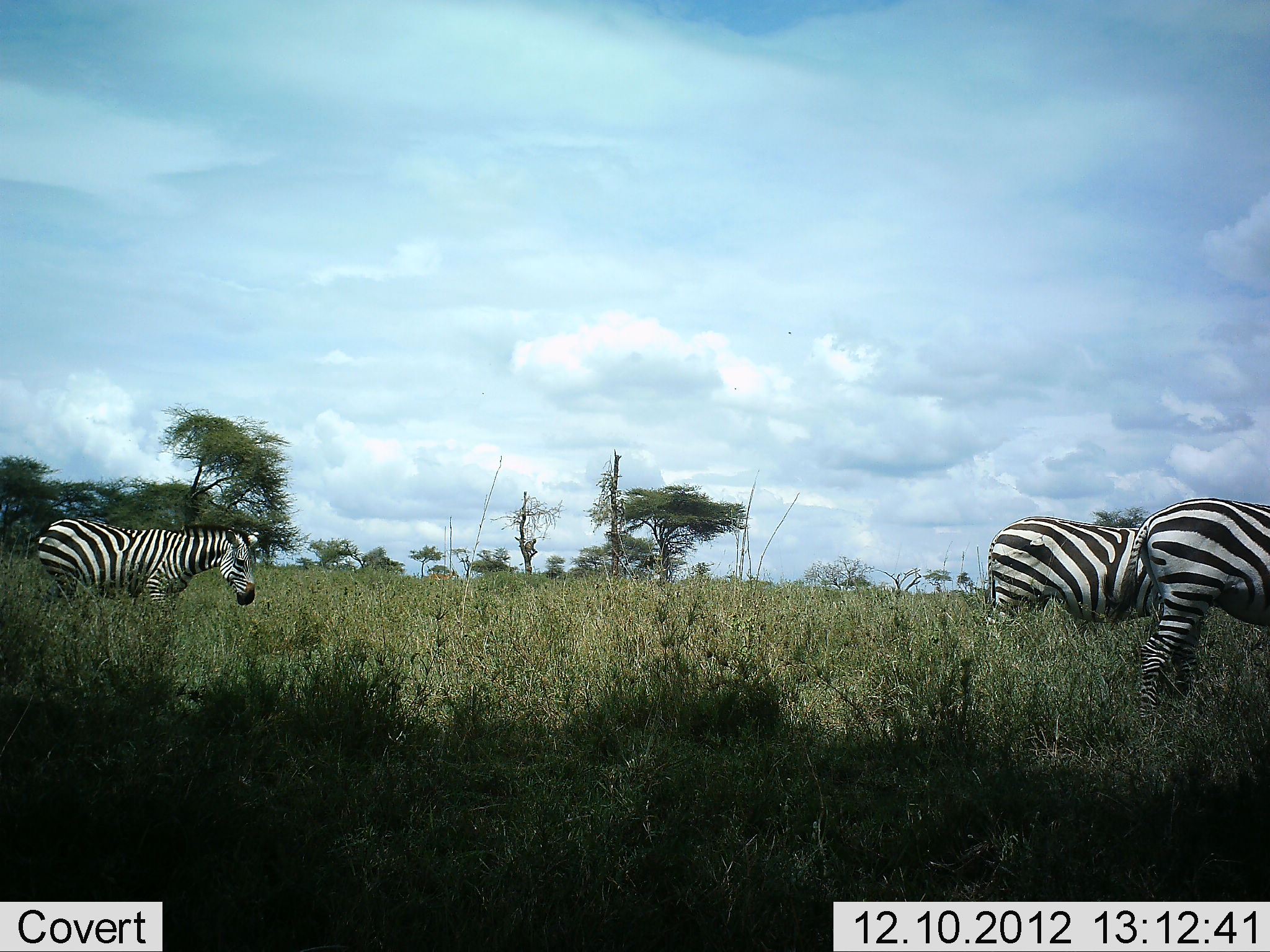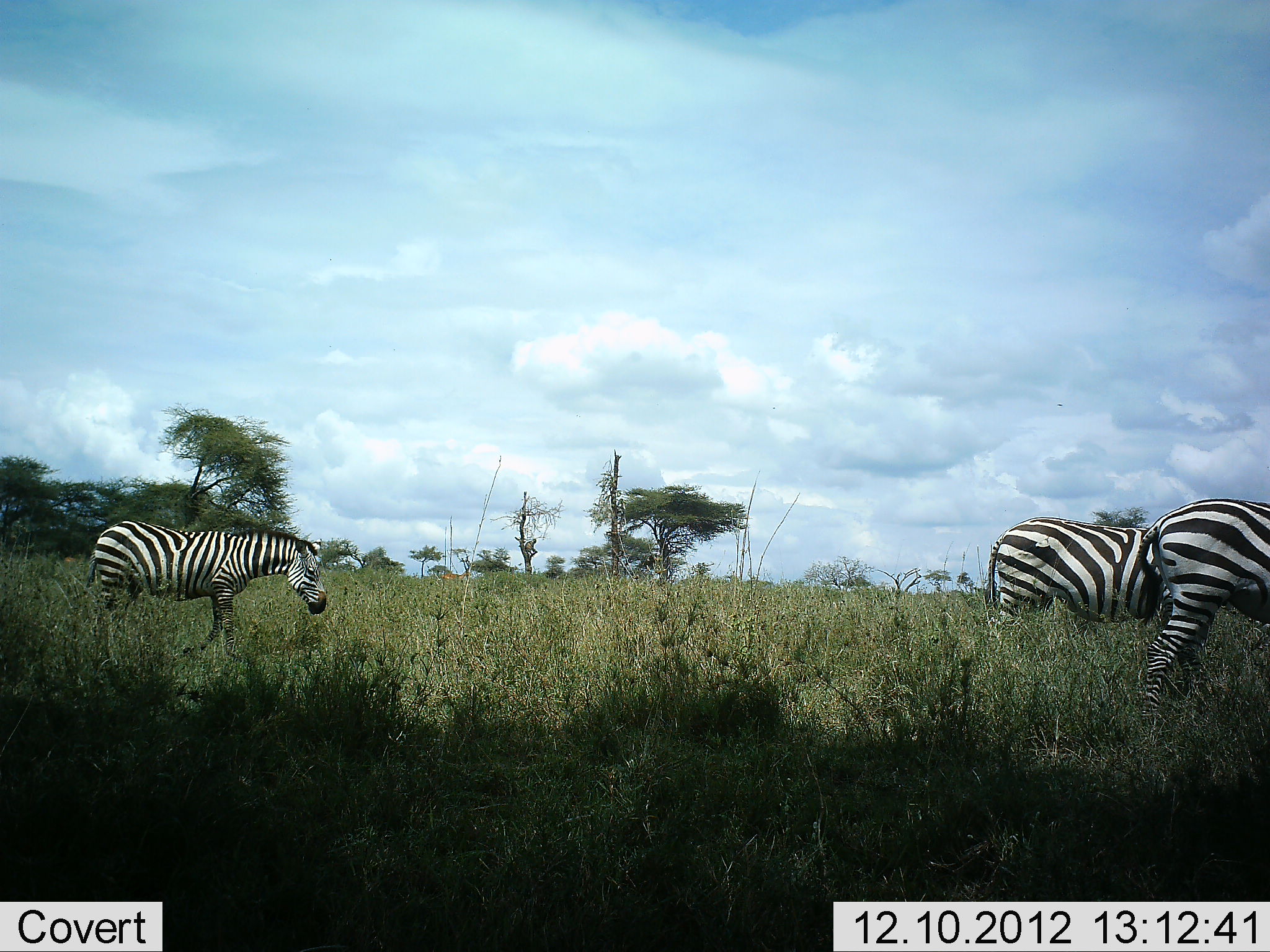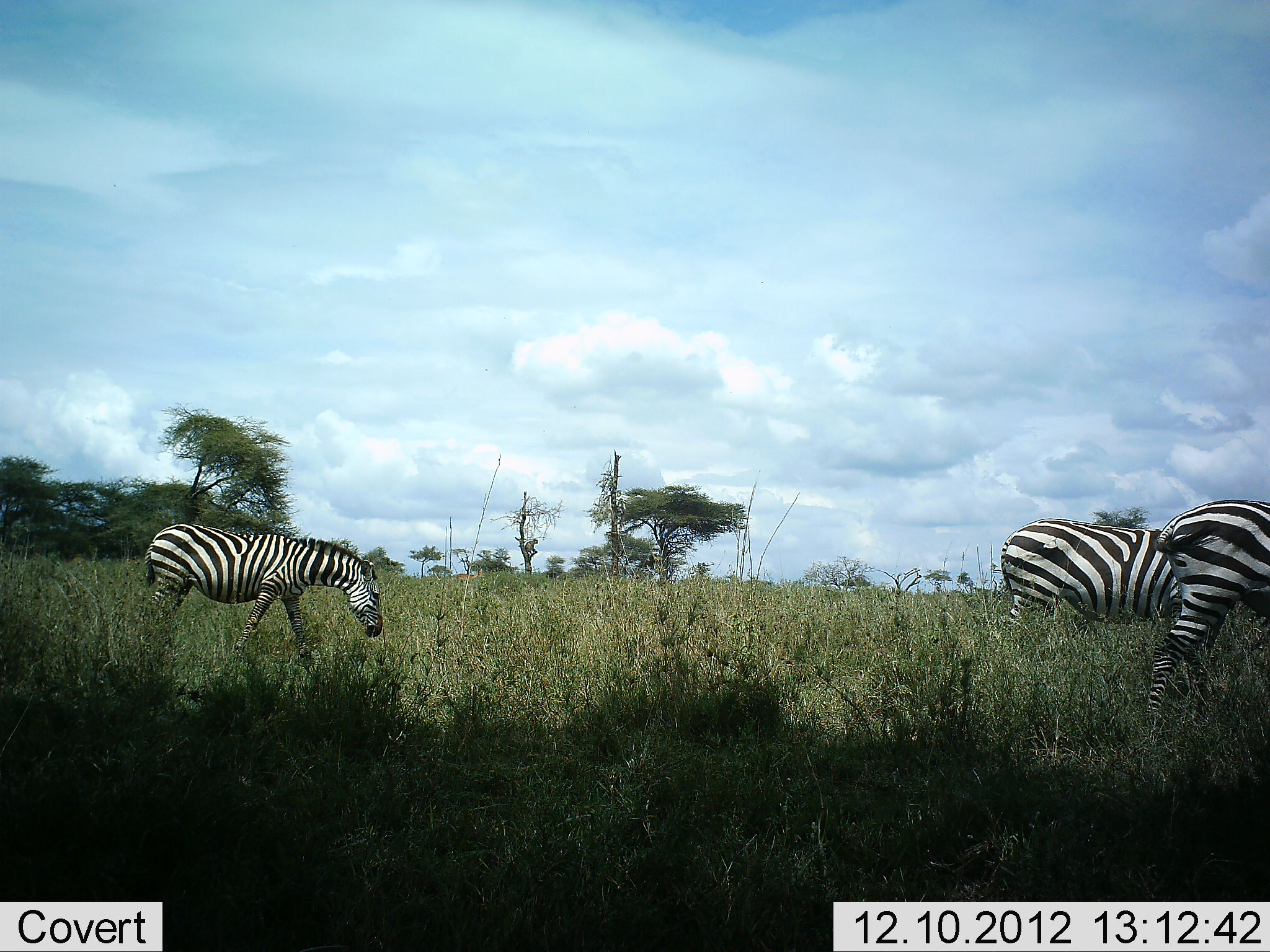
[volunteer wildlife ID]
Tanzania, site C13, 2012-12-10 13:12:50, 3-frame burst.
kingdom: Animalia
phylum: Chordata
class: Mammalia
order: Perissodactyla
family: Equidae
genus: Equus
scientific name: Equus quagga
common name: plains zebra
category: zebra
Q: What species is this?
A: Zebra (plains zebra) (Equus quagga).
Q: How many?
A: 3.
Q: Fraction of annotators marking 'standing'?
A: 25%.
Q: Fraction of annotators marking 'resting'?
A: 0%.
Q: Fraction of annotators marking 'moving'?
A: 92%.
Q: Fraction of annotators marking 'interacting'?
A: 0%.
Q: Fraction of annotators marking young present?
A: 0%.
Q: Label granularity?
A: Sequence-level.